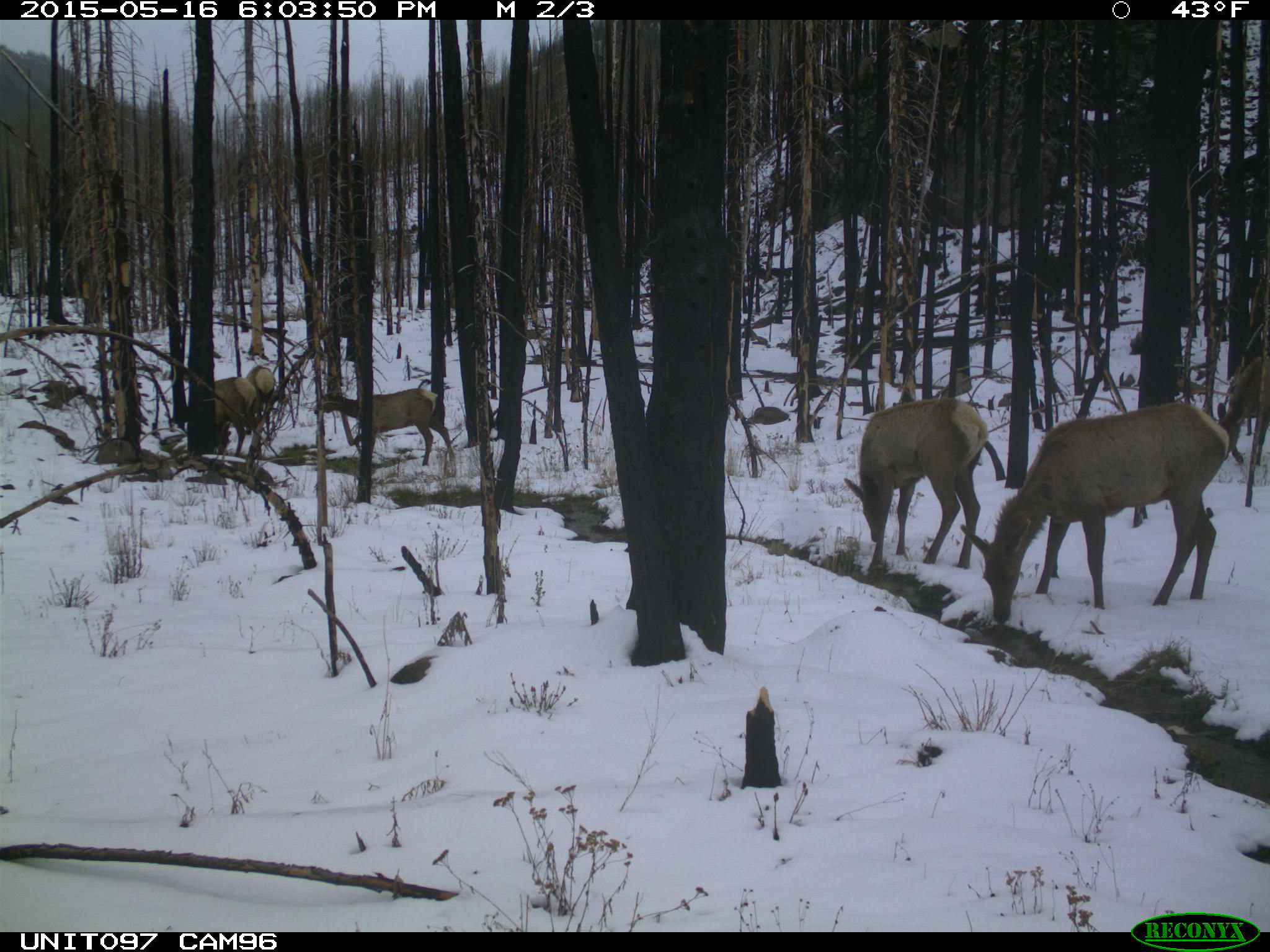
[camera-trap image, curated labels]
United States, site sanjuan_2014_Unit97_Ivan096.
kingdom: Animalia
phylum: Chordata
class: Mammalia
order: Artiodactyla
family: Cervidae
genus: Cervus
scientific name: Cervus elaphus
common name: red deer